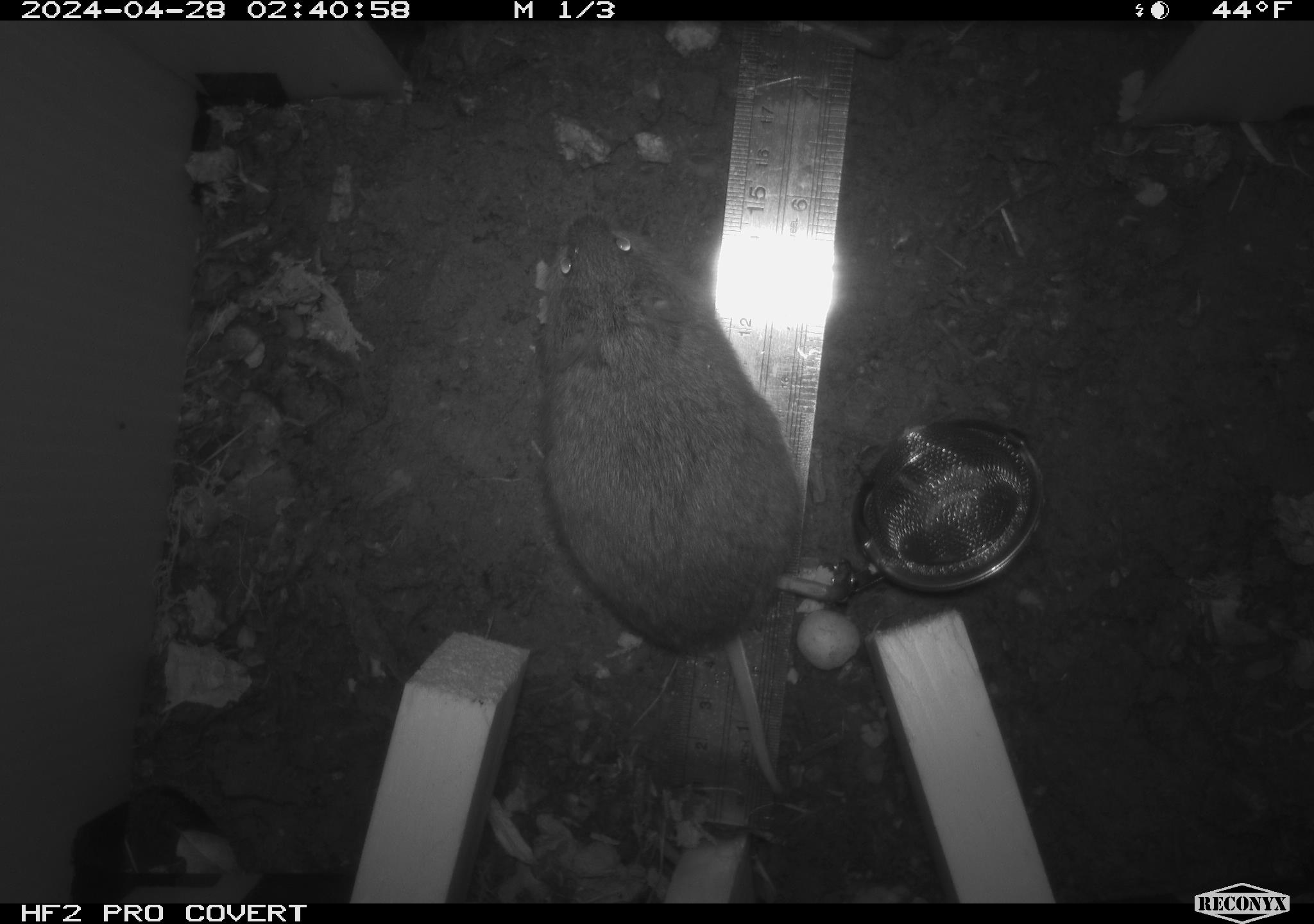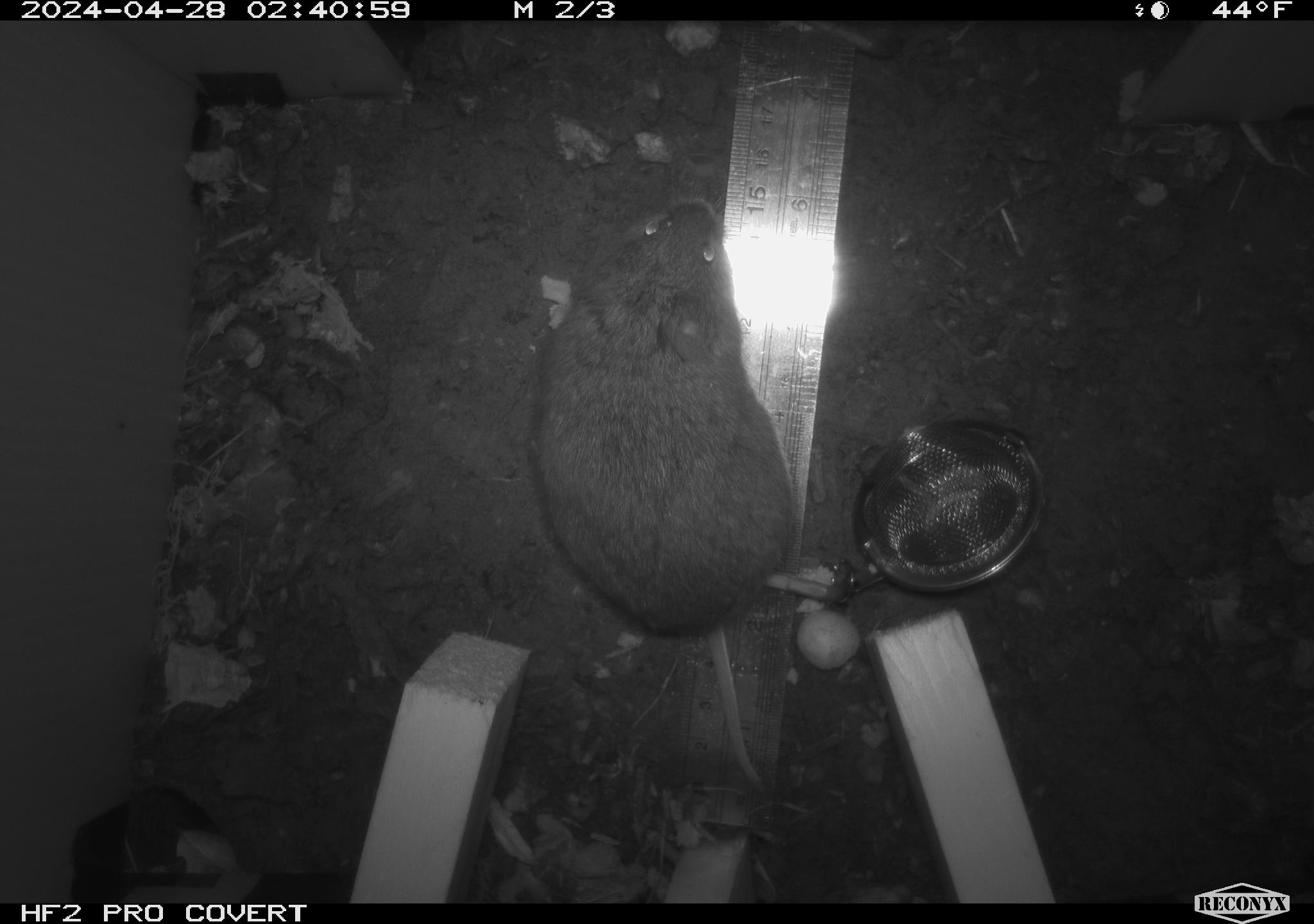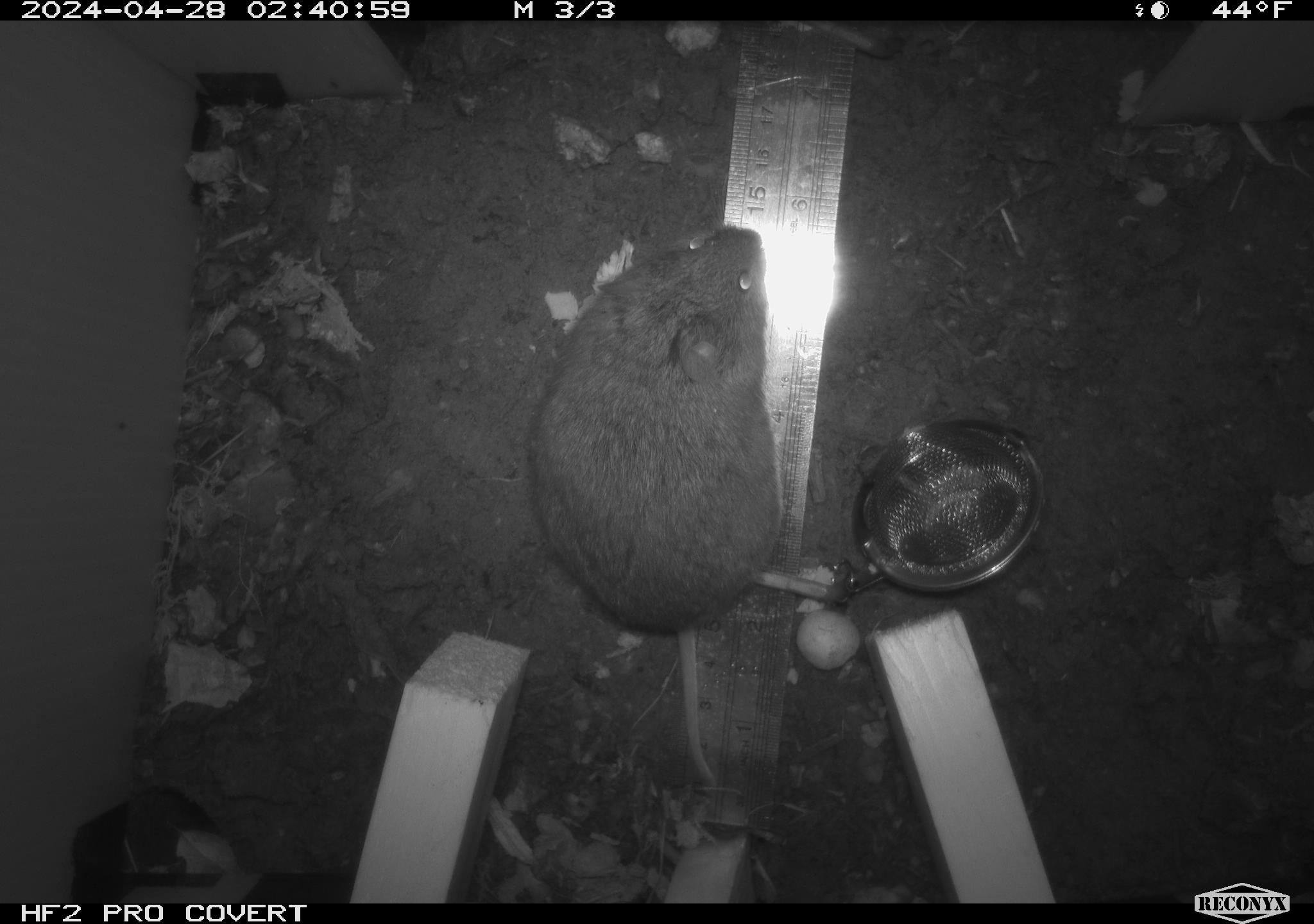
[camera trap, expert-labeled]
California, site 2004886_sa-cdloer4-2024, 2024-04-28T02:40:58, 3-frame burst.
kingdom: Animalia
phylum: Chordata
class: Mammalia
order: Rodentia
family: Cricetidae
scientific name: Arvicolinae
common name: voles, lemmings, and muskrats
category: arvicolinae subfamily